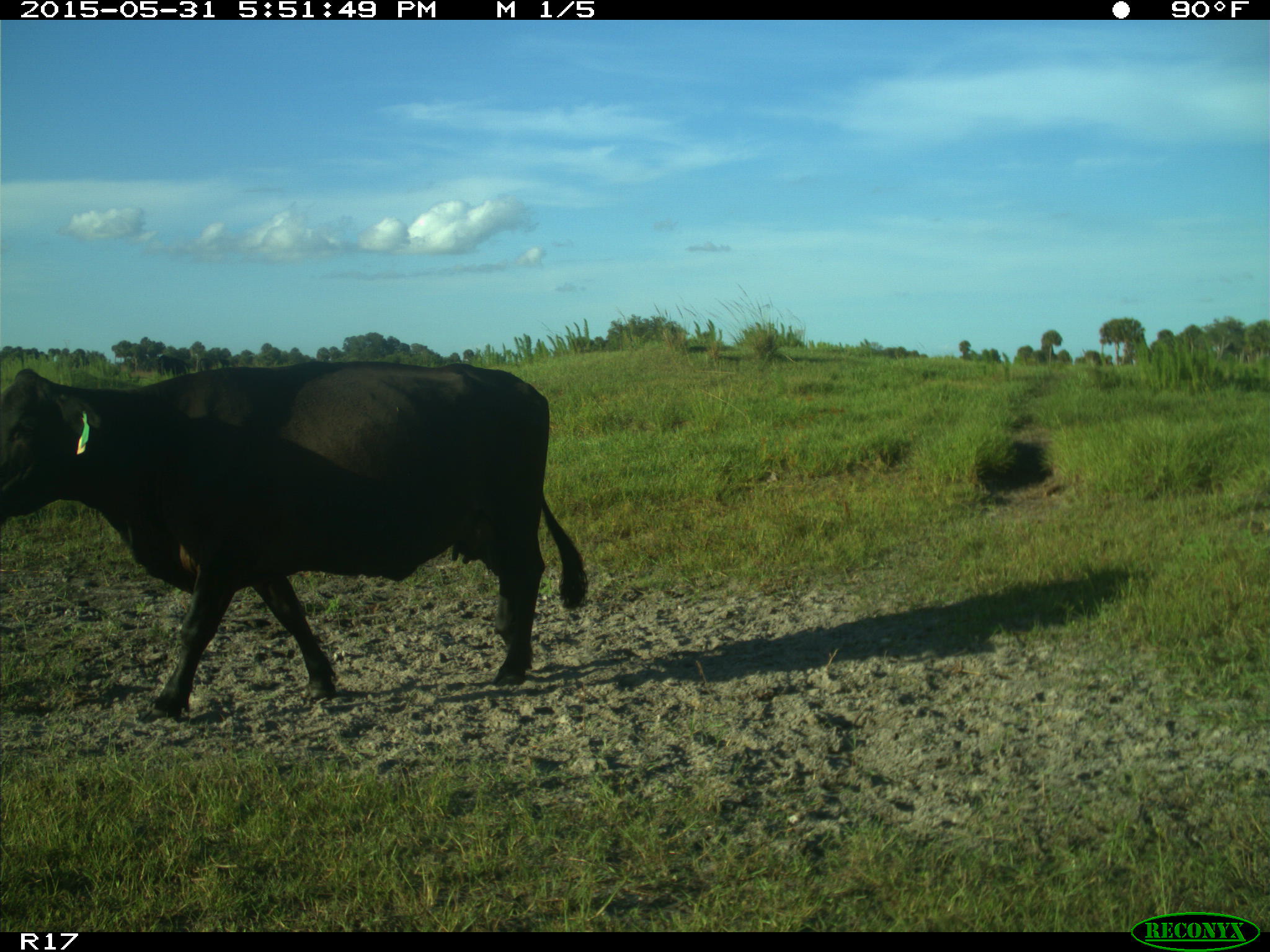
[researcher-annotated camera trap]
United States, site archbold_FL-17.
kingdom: Animalia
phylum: Chordata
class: Mammalia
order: Artiodactyla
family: Bovidae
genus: Bos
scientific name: Bos taurus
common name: domestic cow